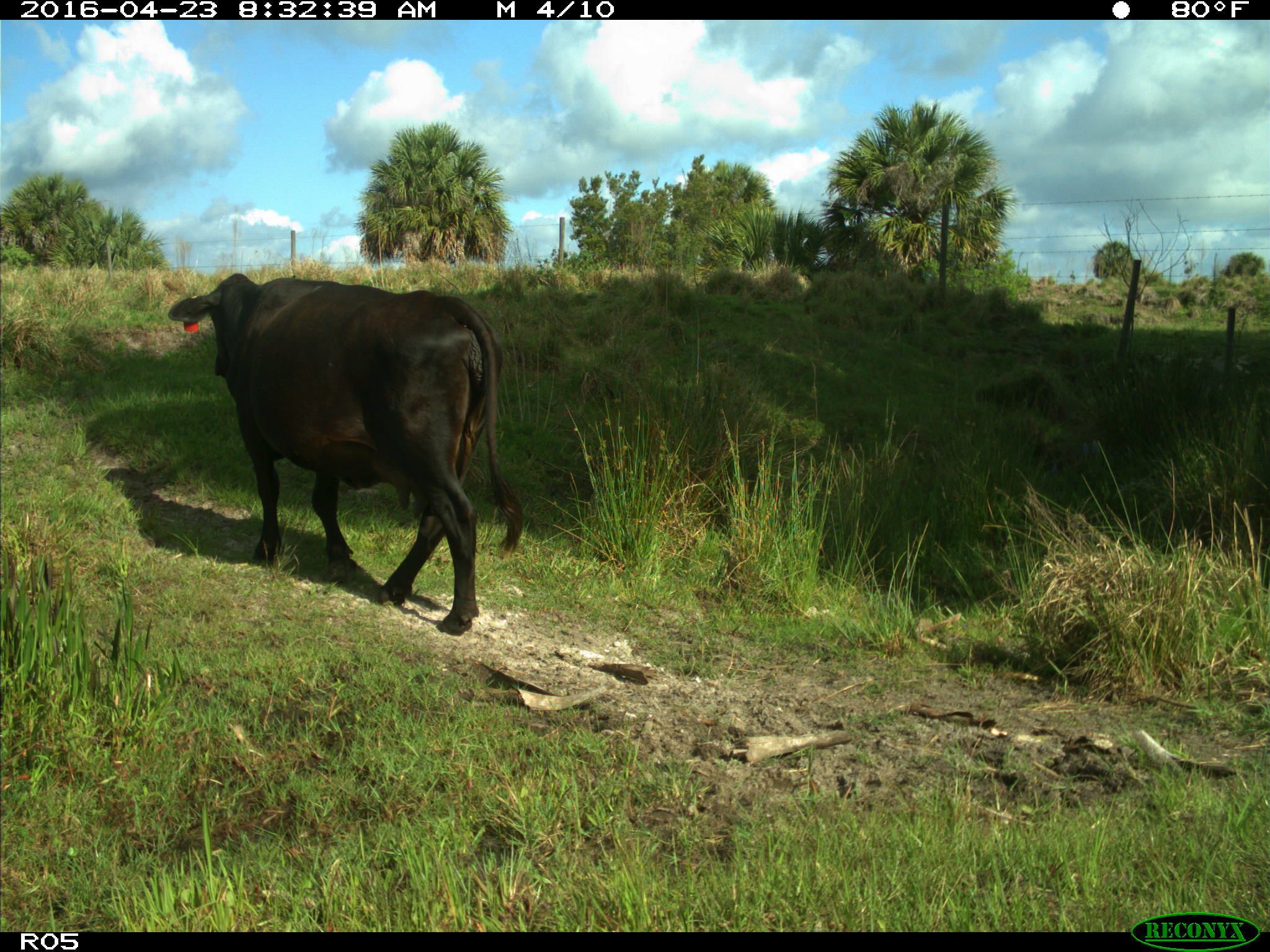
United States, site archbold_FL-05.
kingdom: Animalia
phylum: Chordata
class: Mammalia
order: Artiodactyla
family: Bovidae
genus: Bos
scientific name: Bos taurus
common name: domestic cow